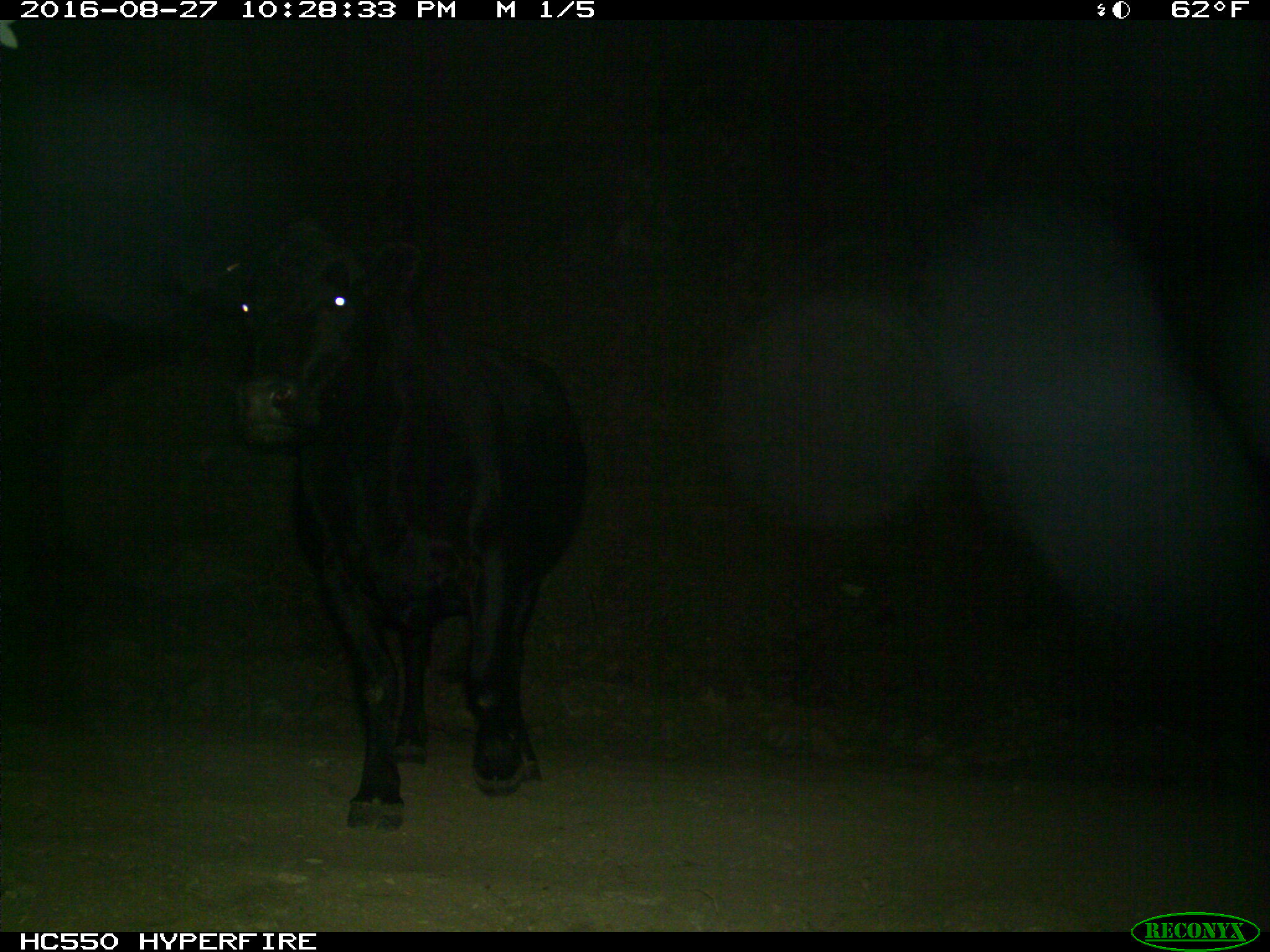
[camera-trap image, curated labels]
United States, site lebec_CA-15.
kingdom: Animalia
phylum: Chordata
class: Mammalia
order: Artiodactyla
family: Bovidae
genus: Bos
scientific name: Bos taurus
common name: domestic cow